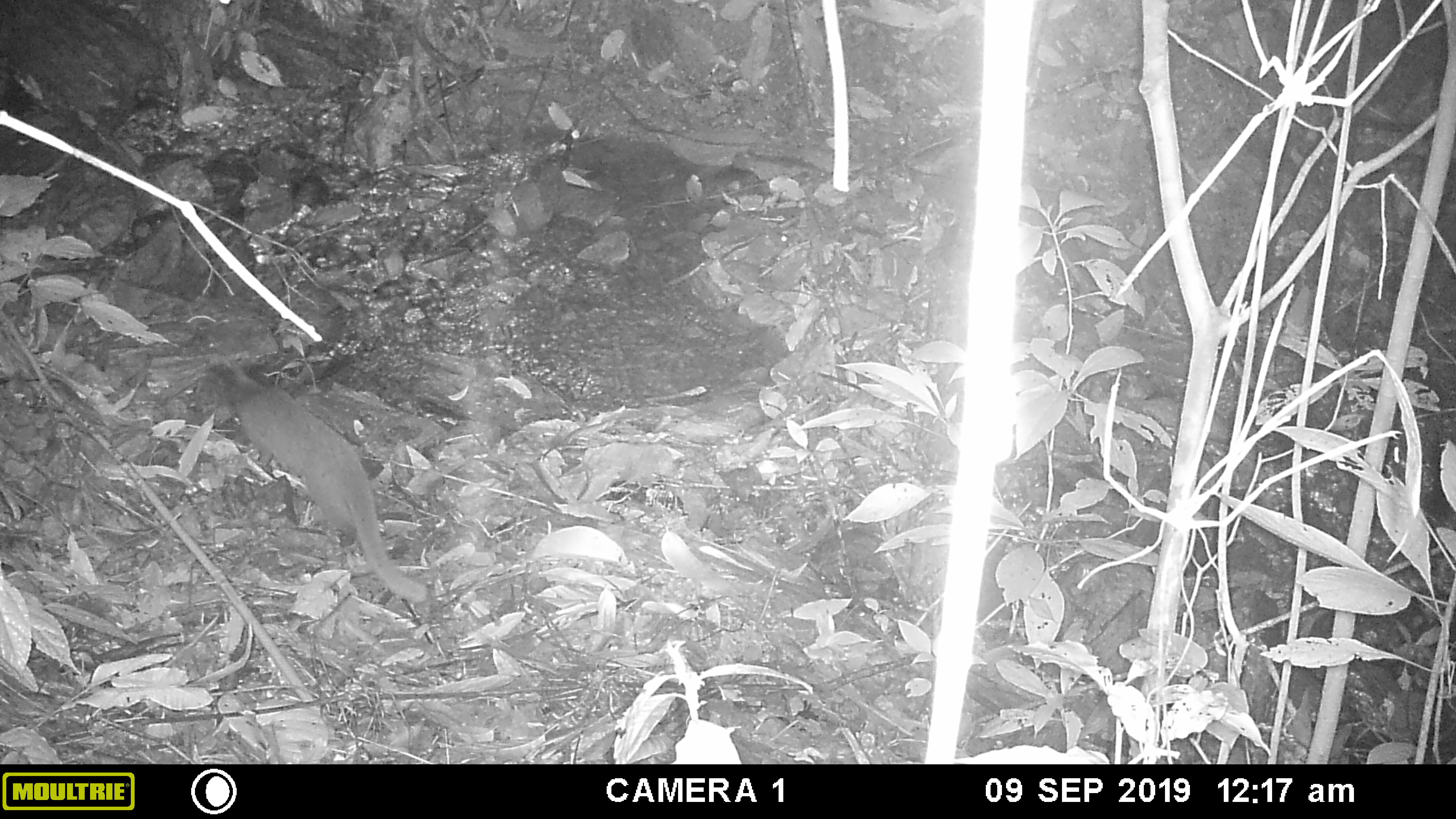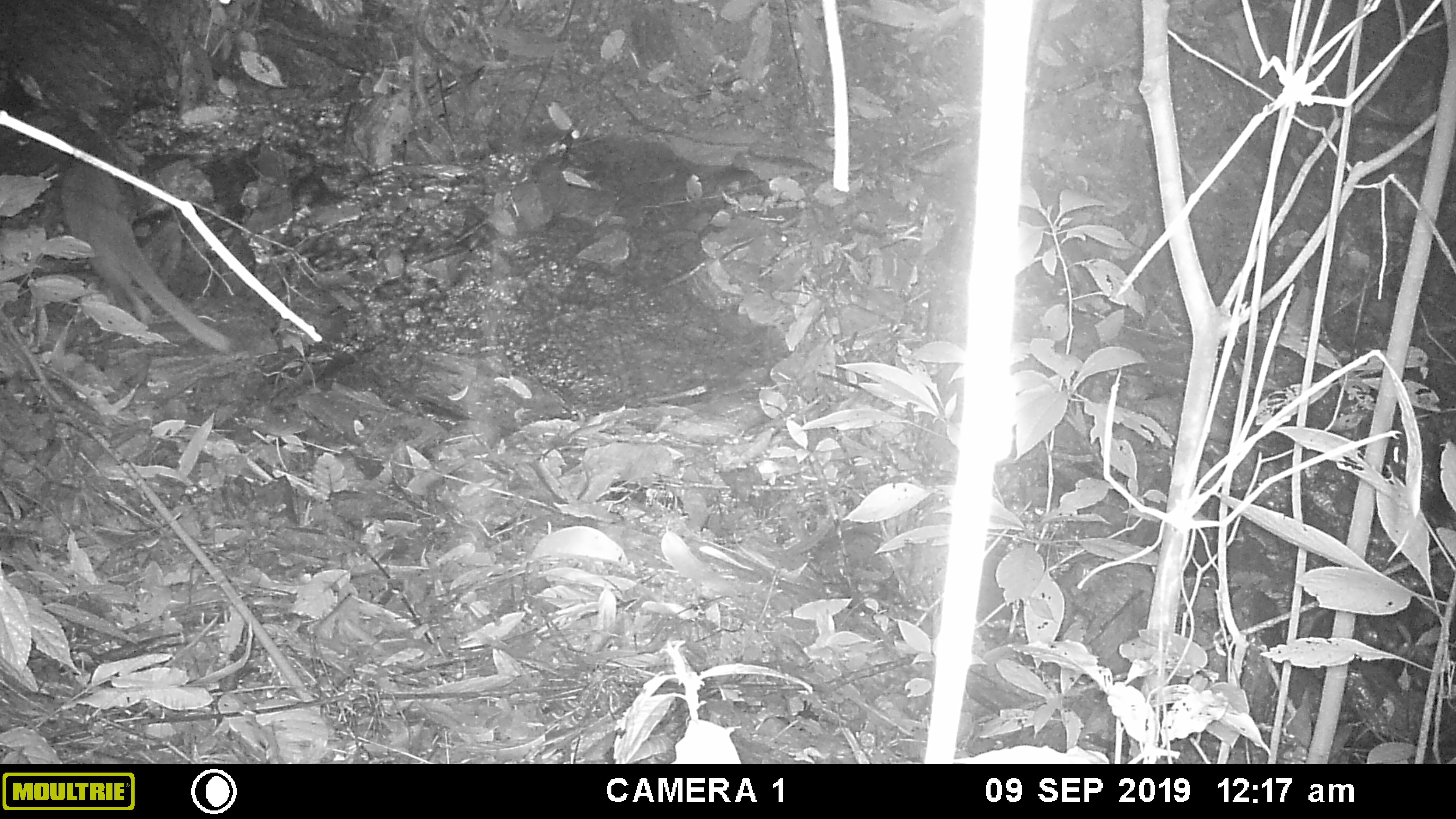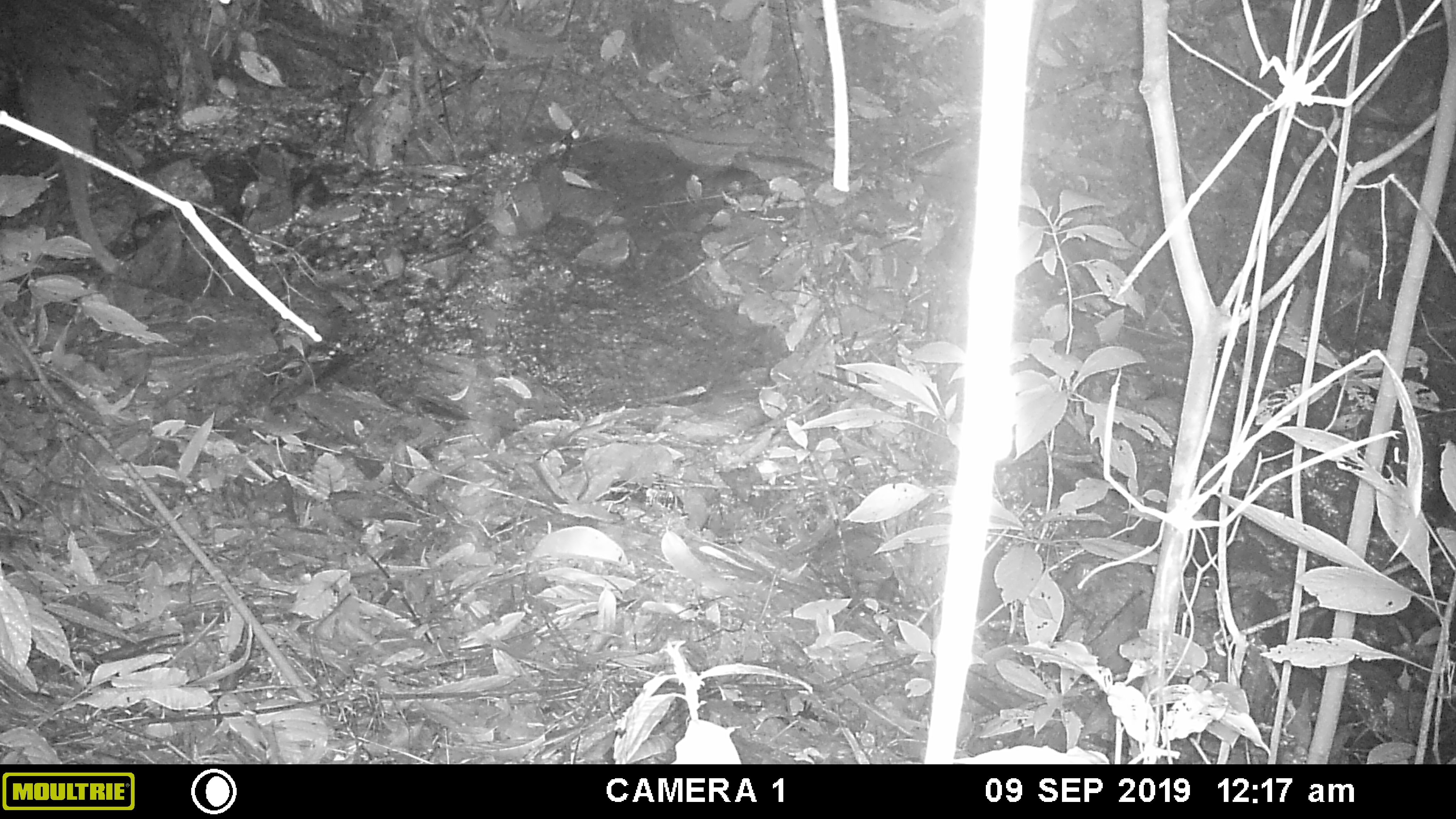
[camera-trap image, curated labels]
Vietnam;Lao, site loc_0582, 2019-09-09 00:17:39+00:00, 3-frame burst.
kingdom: Animalia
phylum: Chordata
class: Mammalia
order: Carnivora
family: Viverridae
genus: Paguma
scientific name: Paguma larvata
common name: masked palm civet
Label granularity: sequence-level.